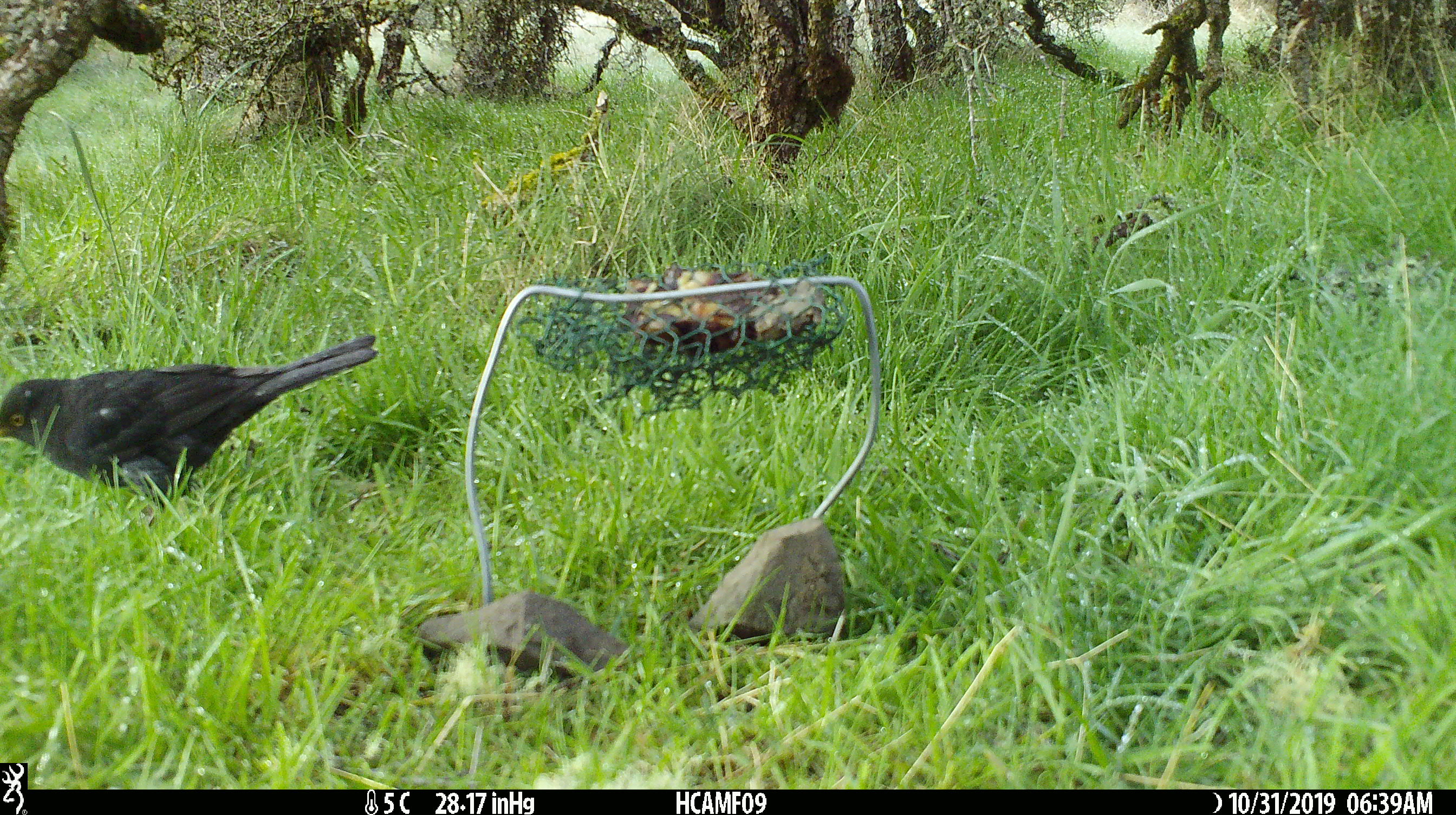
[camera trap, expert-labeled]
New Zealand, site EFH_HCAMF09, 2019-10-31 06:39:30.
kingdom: Animalia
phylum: Chordata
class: Aves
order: Passeriformes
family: Turdidae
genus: Turdus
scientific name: Turdus merula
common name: eurasian blackbird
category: blackbird